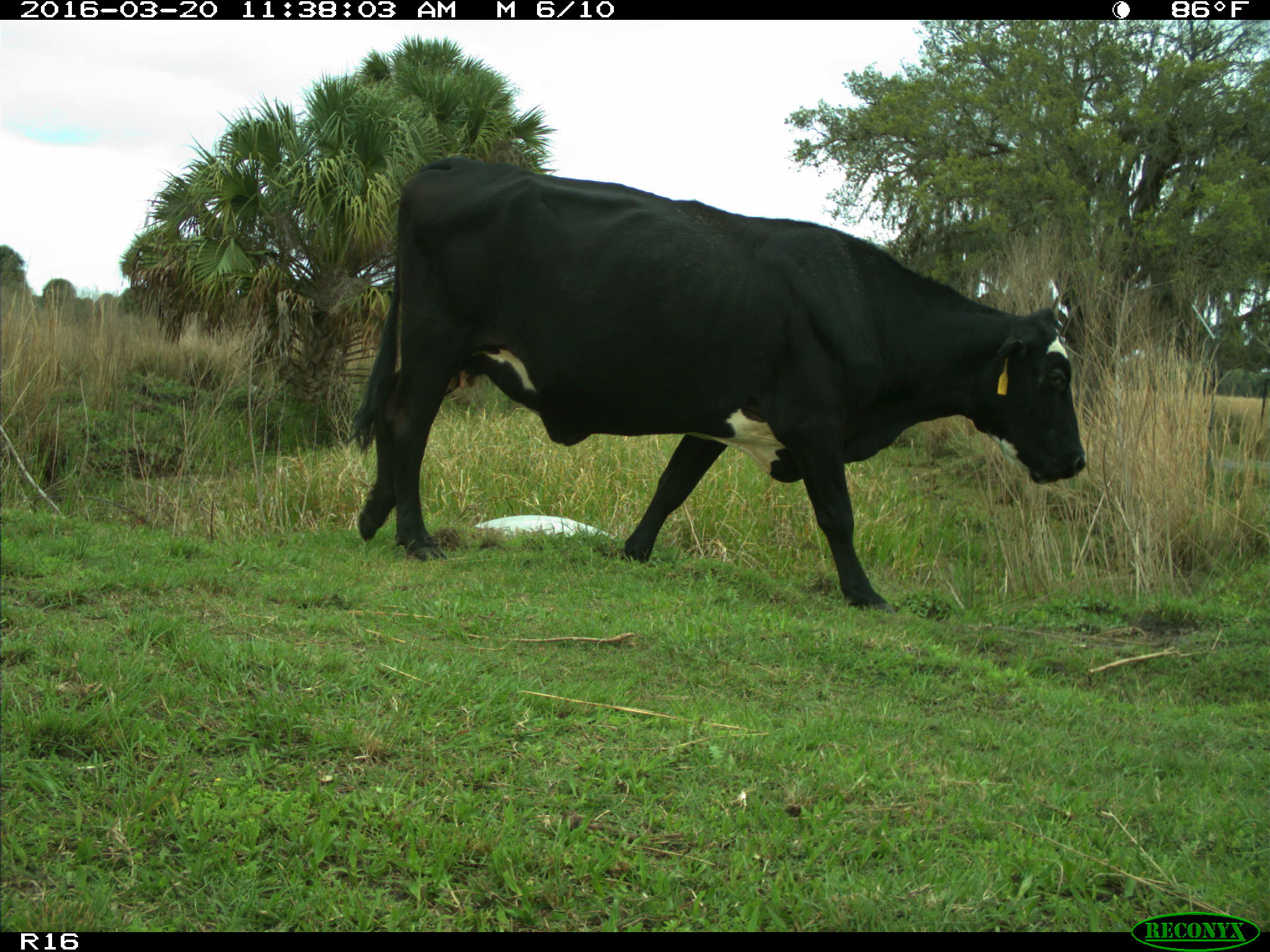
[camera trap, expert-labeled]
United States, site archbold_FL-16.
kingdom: Animalia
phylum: Chordata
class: Mammalia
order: Artiodactyla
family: Bovidae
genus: Bos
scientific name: Bos taurus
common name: domestic cow